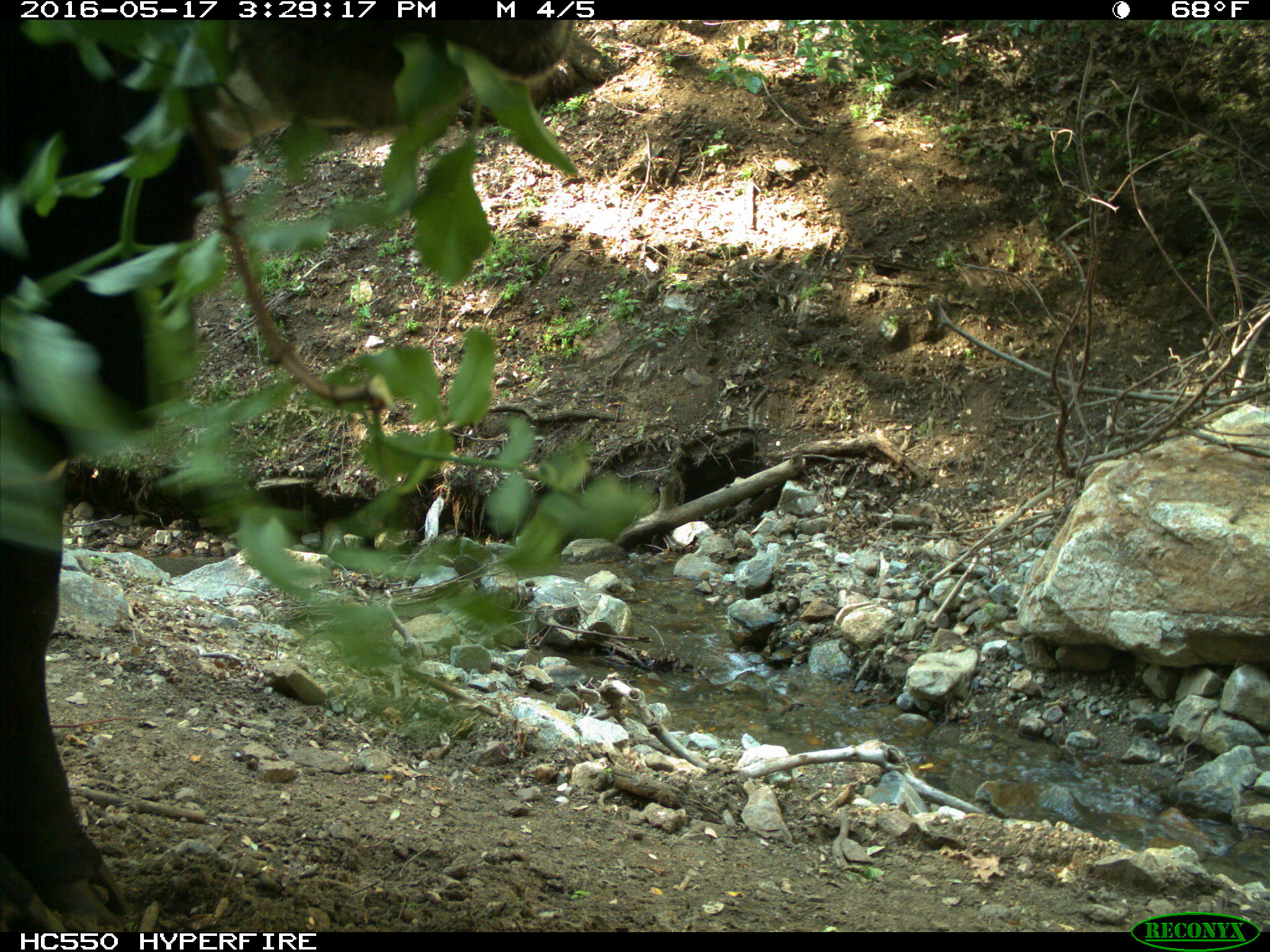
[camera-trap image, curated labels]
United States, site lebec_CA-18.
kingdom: Animalia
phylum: Chordata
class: Mammalia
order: Artiodactyla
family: Bovidae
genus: Bos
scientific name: Bos taurus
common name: domestic cow